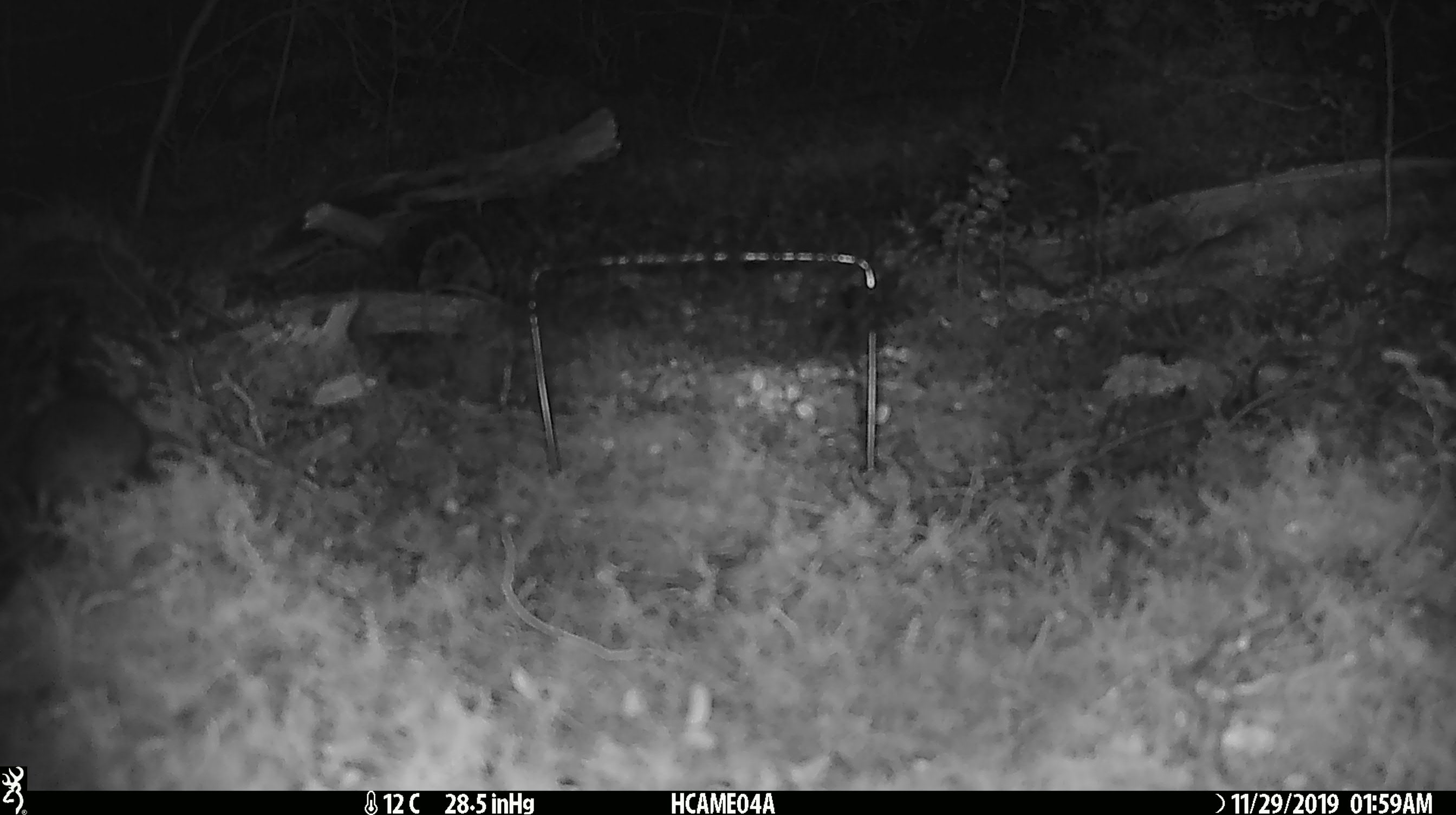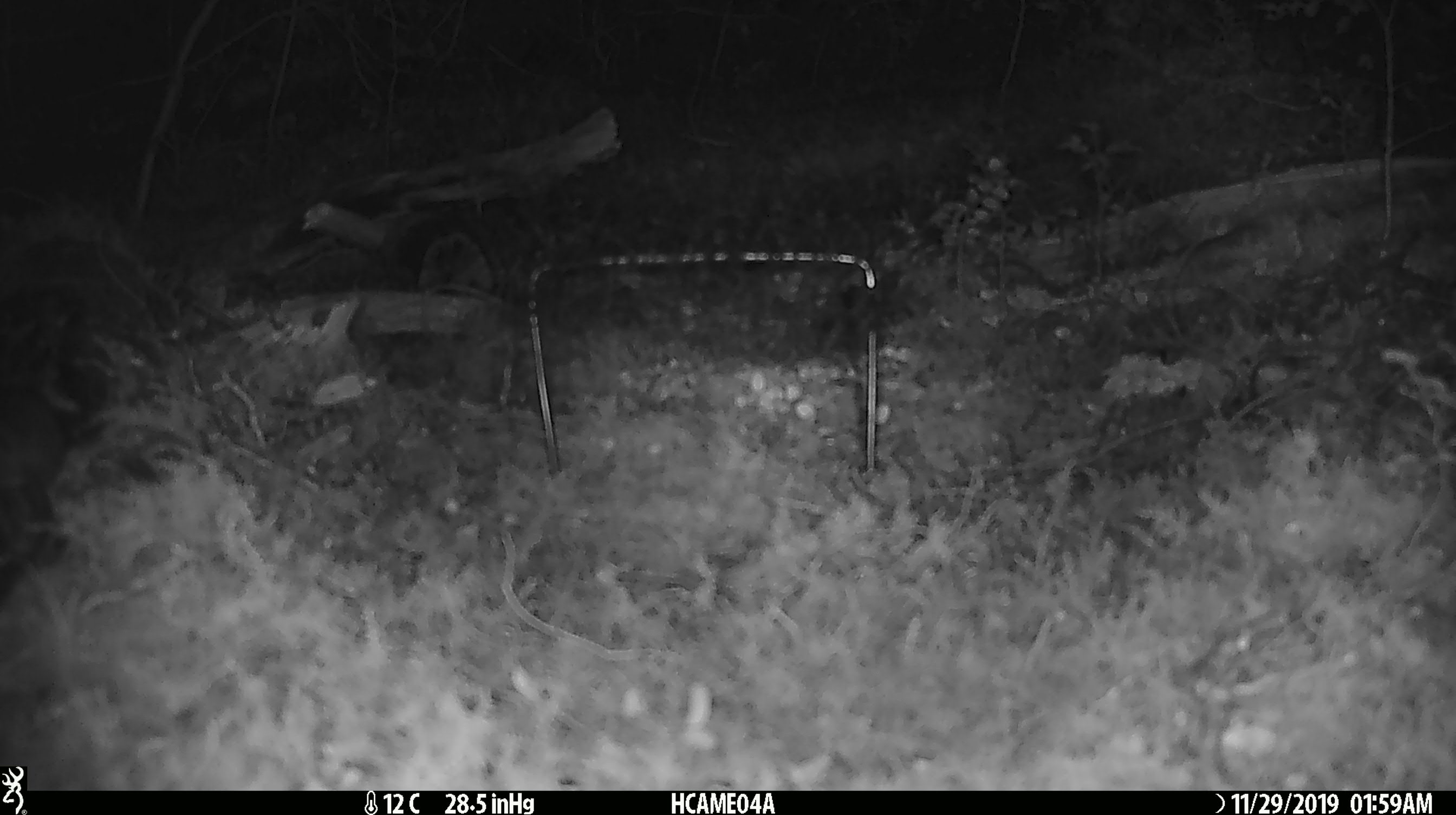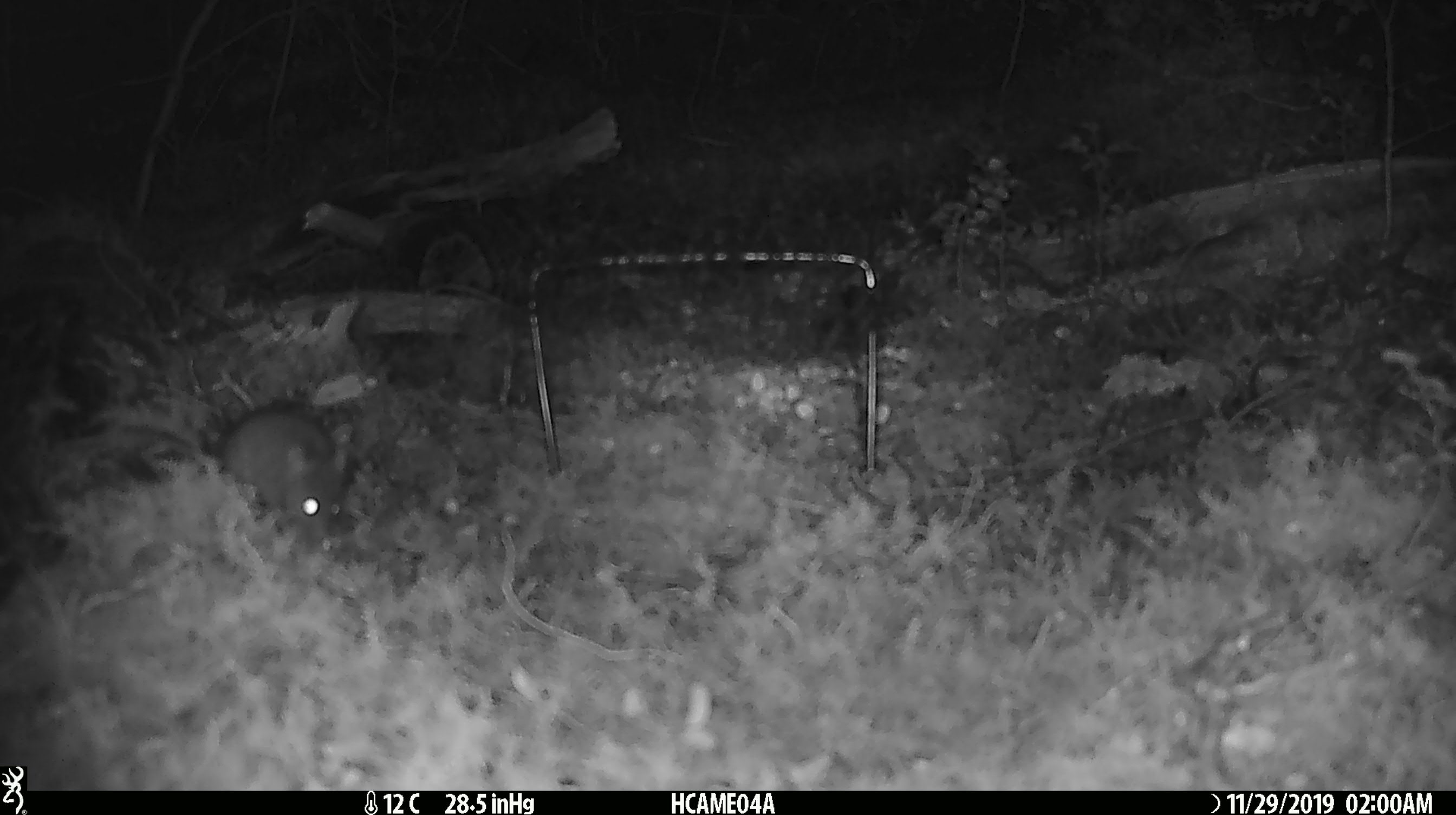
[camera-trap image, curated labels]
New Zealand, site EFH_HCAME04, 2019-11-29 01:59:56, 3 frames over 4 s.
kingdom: Animalia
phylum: Chordata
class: Mammalia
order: Rodentia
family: Muridae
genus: Mus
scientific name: Mus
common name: mouse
Mouse (Mus).